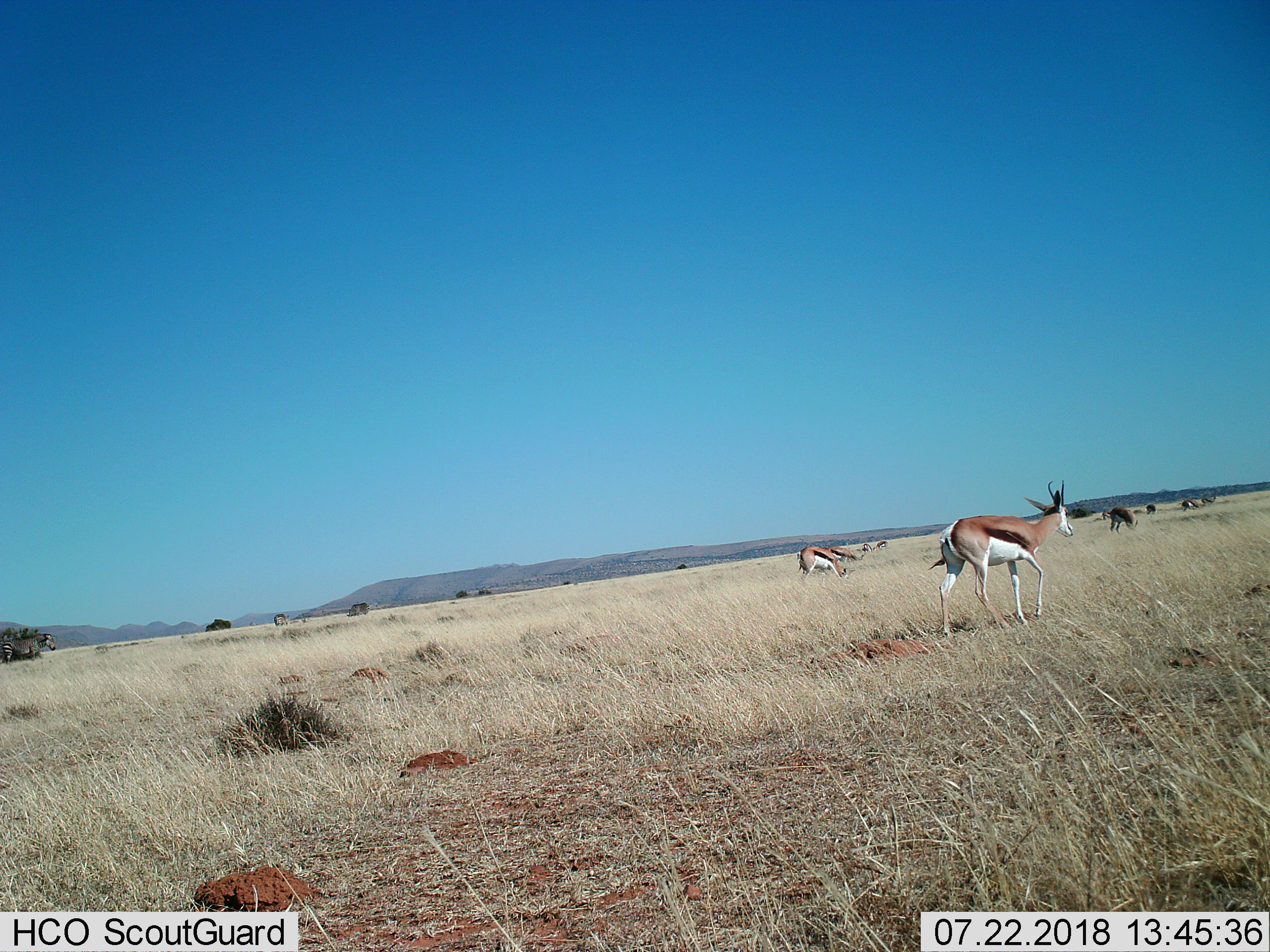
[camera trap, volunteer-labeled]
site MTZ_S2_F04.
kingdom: Animalia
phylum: Chordata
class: Mammalia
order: Artiodactyla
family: Bovidae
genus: Antidorcas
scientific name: Antidorcas marsupialis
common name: springbok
Springbok (Antidorcas marsupialis), count 10. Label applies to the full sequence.